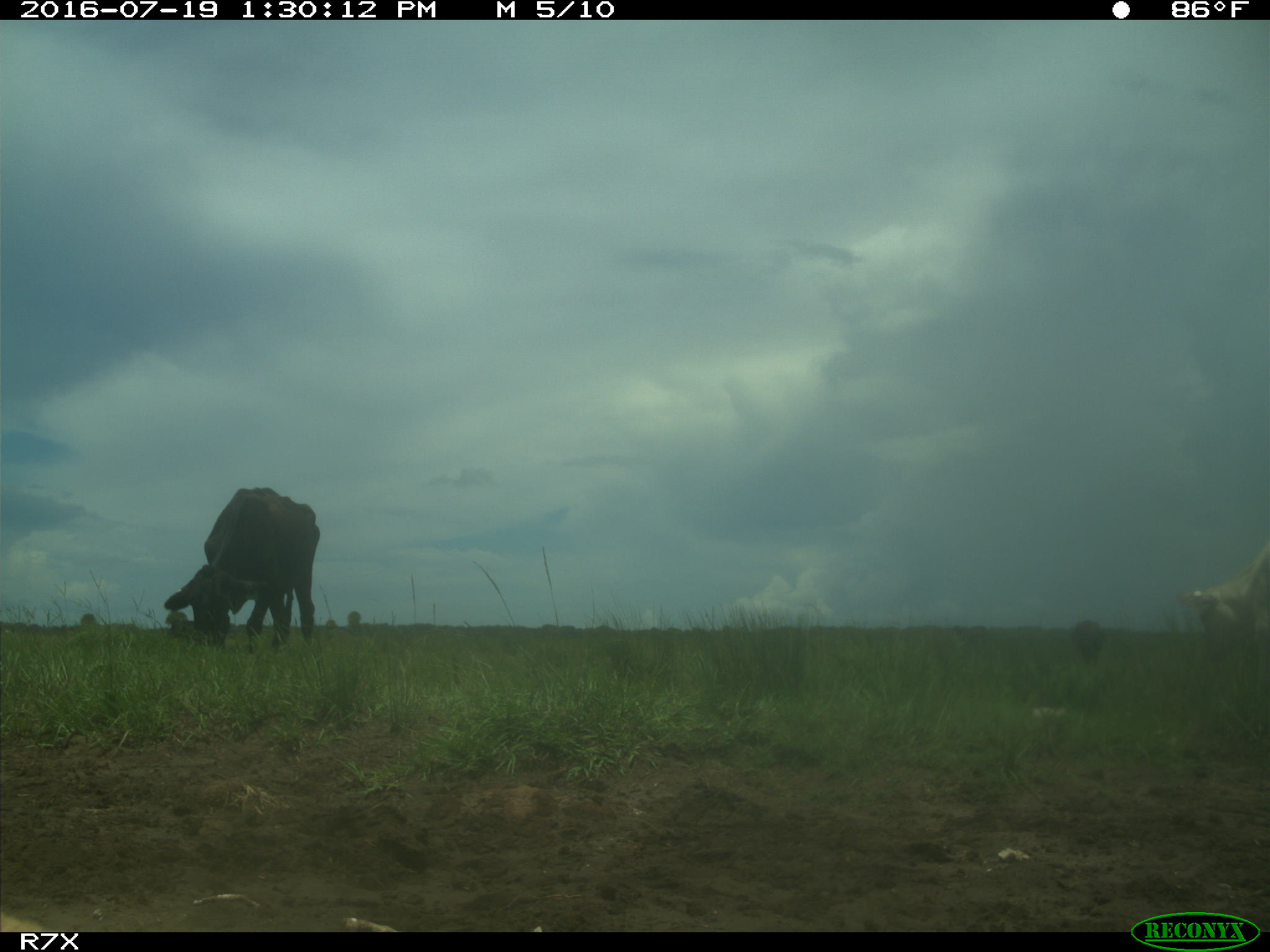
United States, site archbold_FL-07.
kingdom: Animalia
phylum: Chordata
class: Mammalia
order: Artiodactyla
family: Bovidae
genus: Bos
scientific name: Bos taurus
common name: domestic cow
Bos taurus (domestic cow).